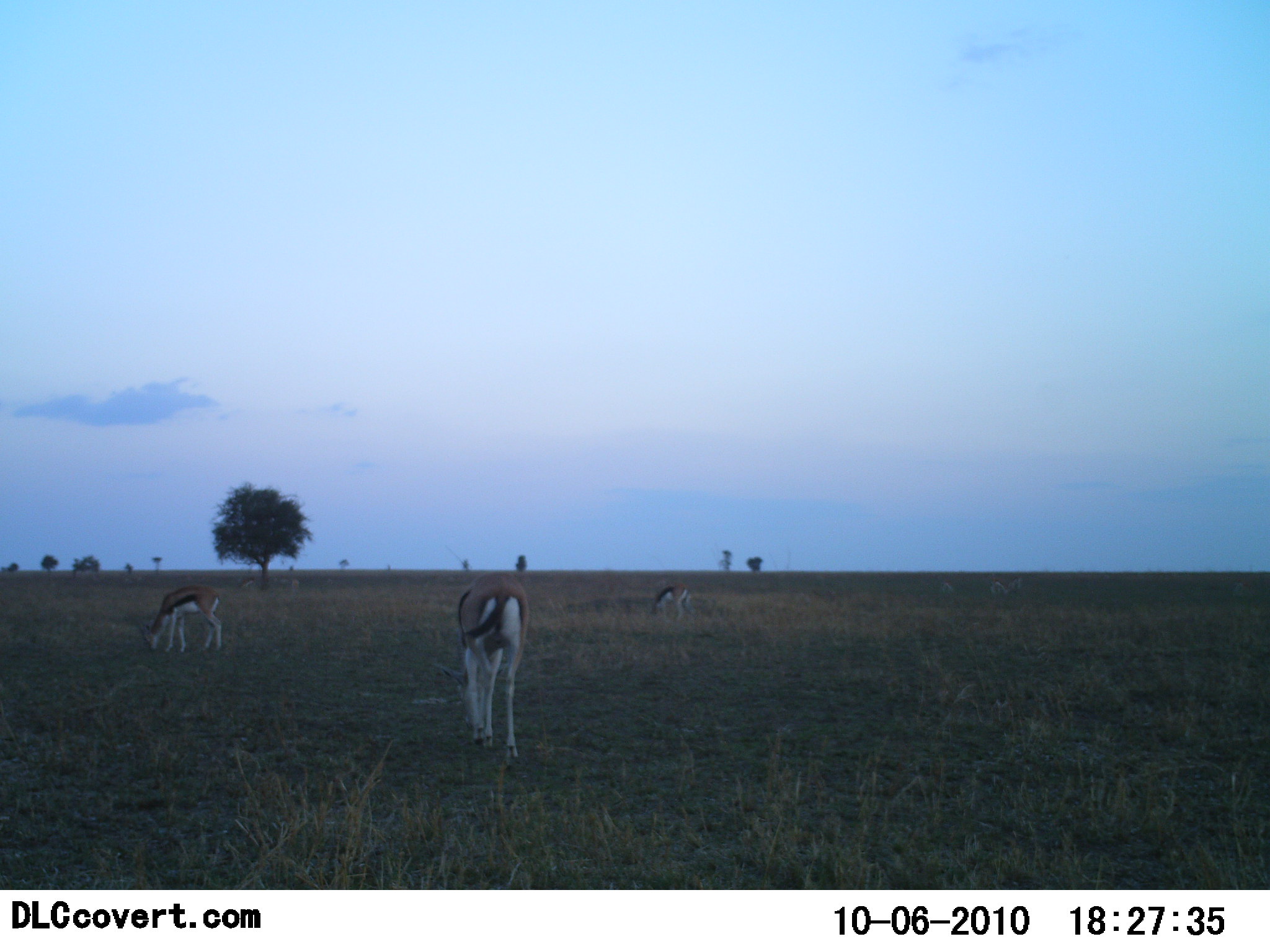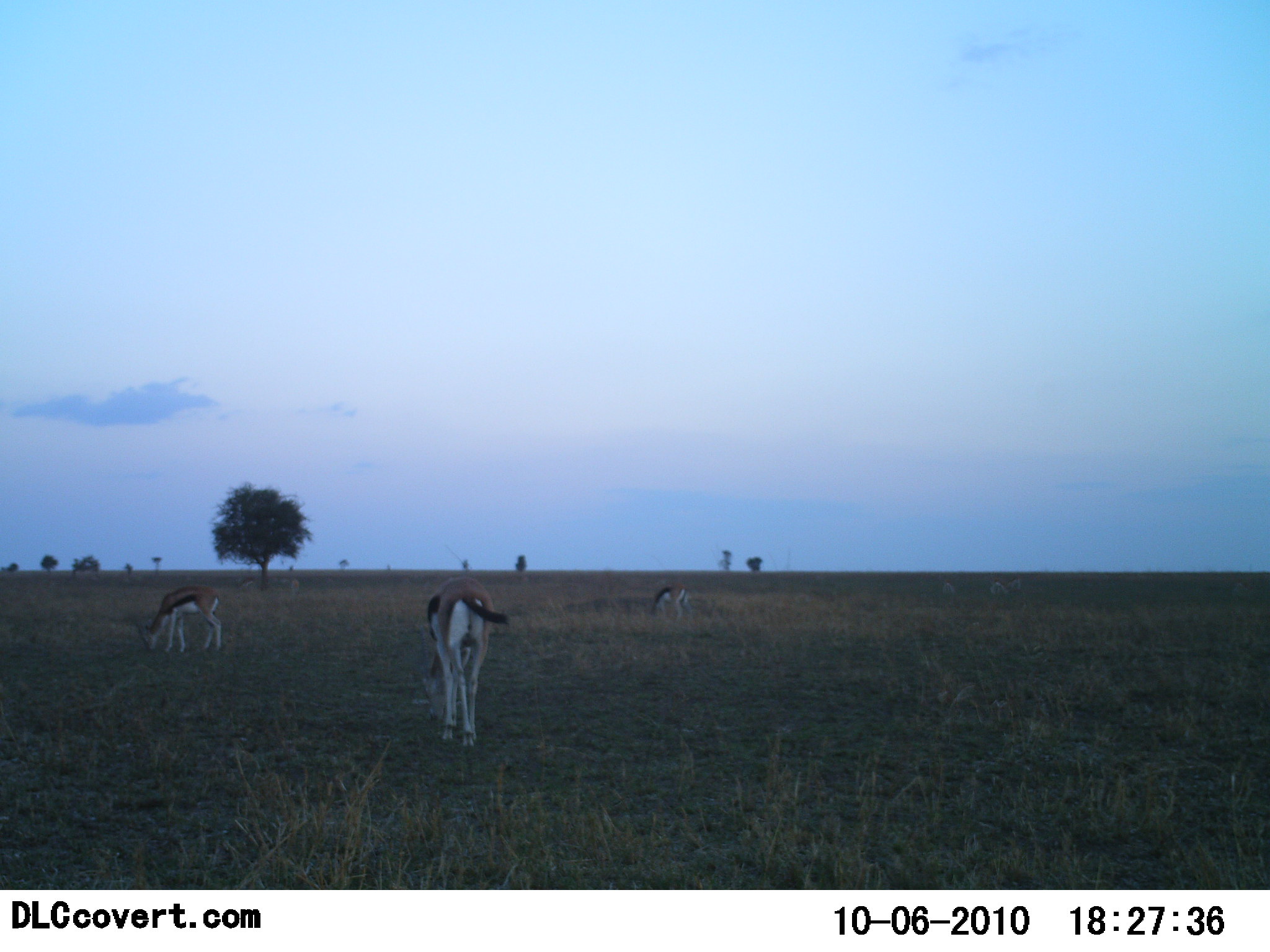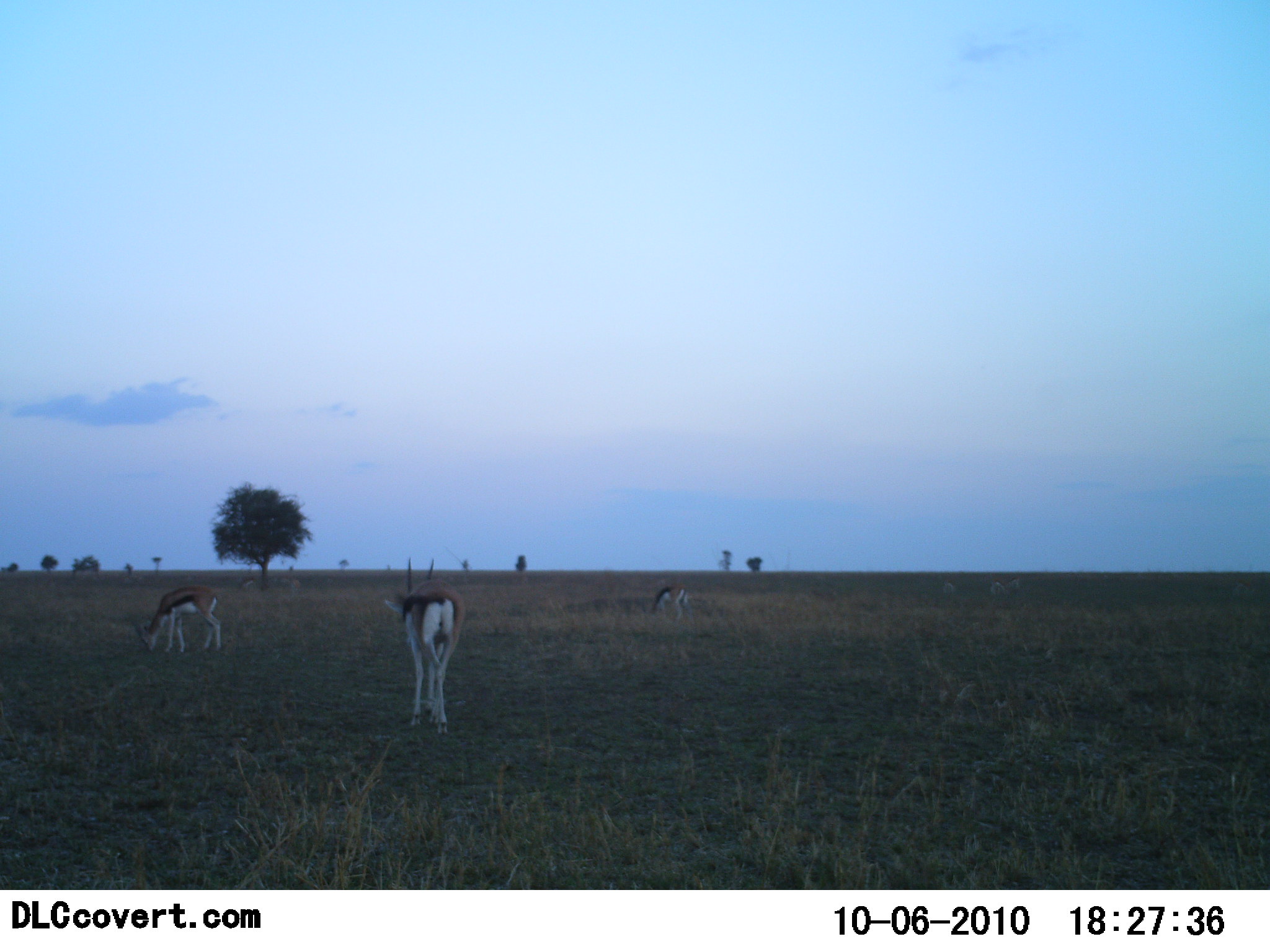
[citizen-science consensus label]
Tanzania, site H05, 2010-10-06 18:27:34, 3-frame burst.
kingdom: Animalia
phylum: Chordata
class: Mammalia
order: Artiodactyla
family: Bovidae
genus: Eudorcas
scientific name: Eudorcas thomsonii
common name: thomson's gazelle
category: gazellethomsons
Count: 3.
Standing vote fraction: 50%.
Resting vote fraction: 0%.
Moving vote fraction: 75%.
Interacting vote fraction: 0%.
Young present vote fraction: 0%.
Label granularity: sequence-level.